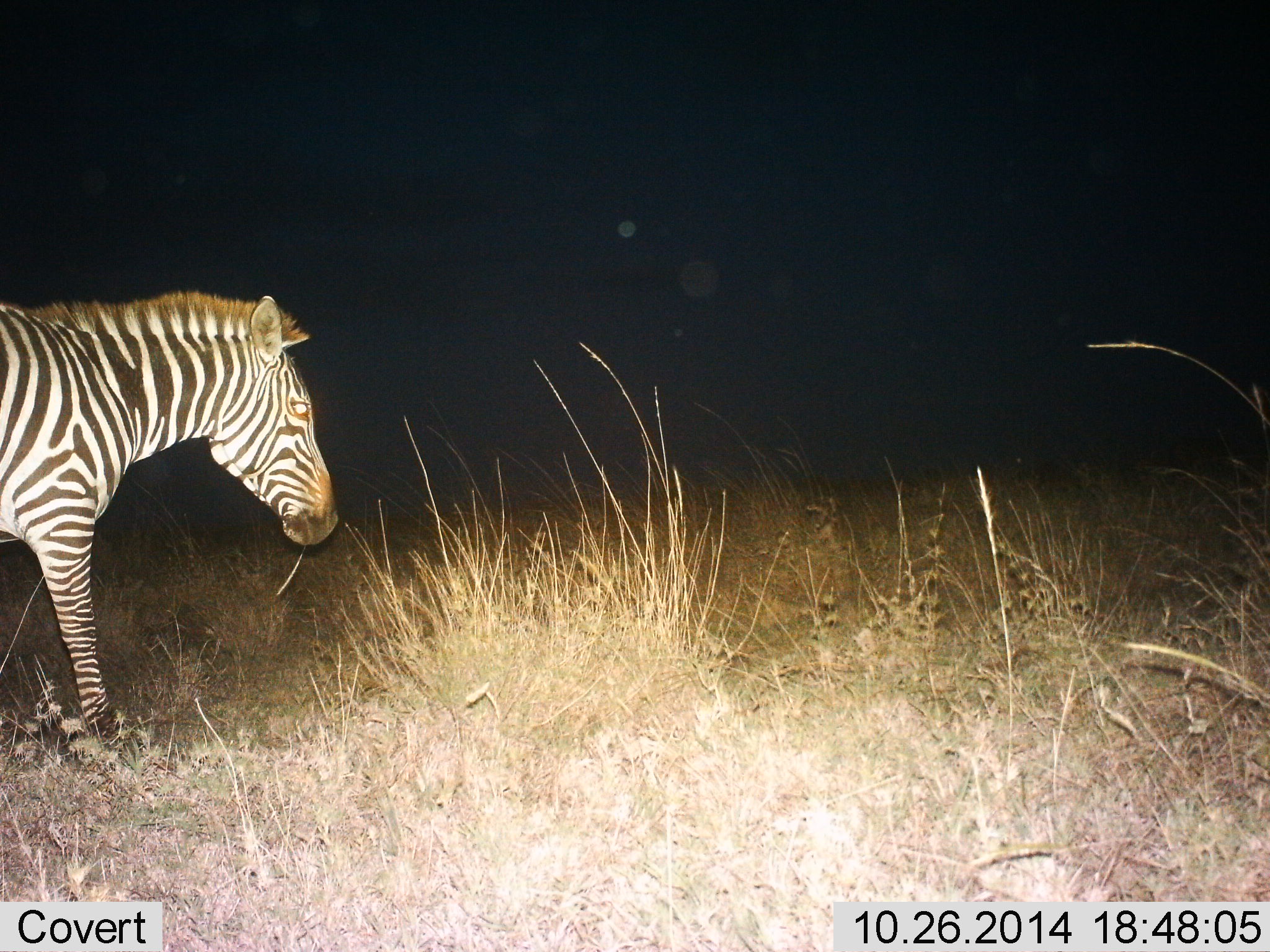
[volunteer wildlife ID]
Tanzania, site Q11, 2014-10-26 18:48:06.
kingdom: Animalia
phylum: Chordata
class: Mammalia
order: Perissodactyla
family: Equidae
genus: Equus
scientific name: Equus quagga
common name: plains zebra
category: zebra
Zebra (plains zebra) (Equus quagga), count 1. Behavior (volunteer vote fractions): standing 20%, resting 0%, moving 80%, interacting 0%. Young present (vote fraction): 0%. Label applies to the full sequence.